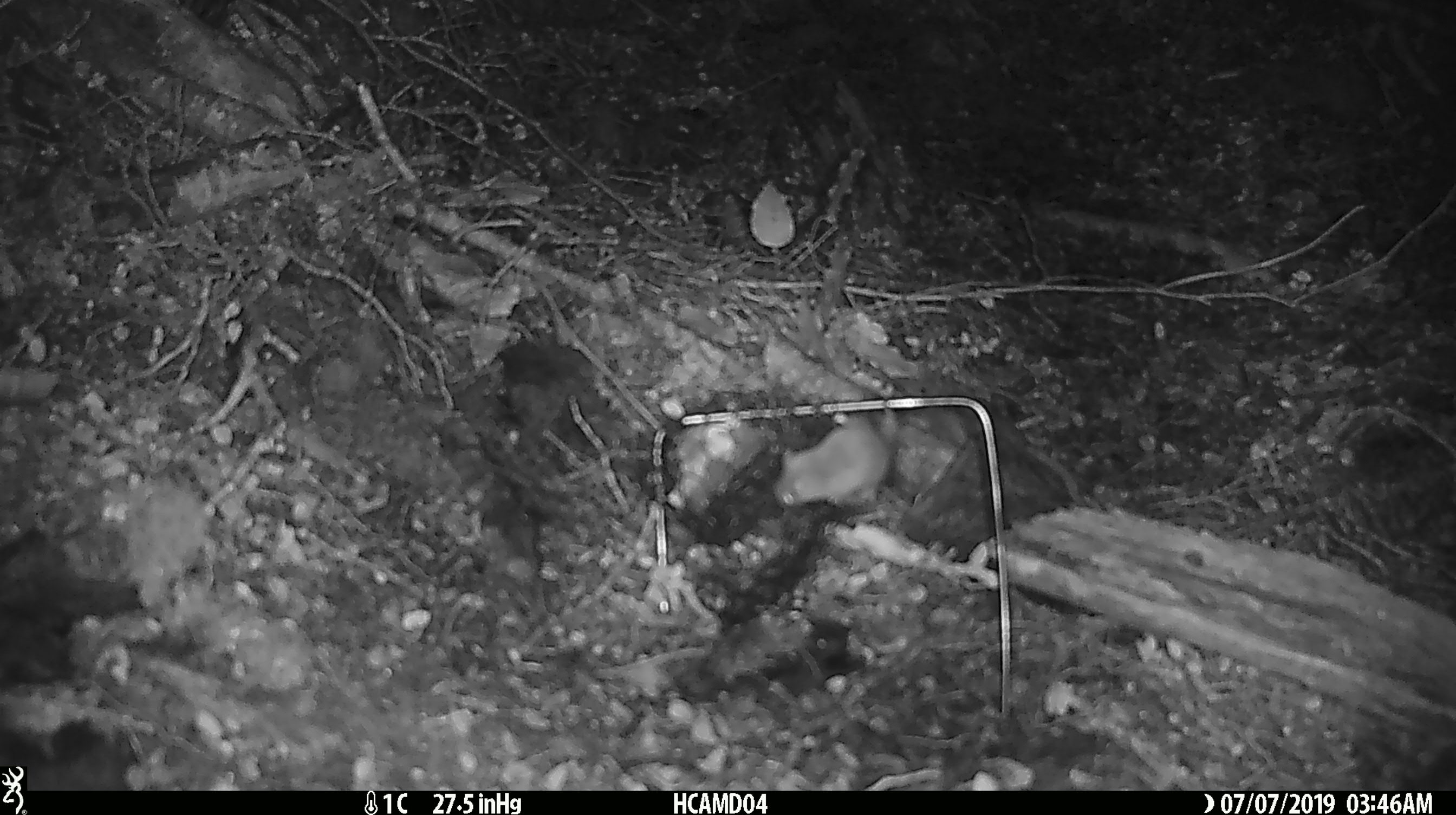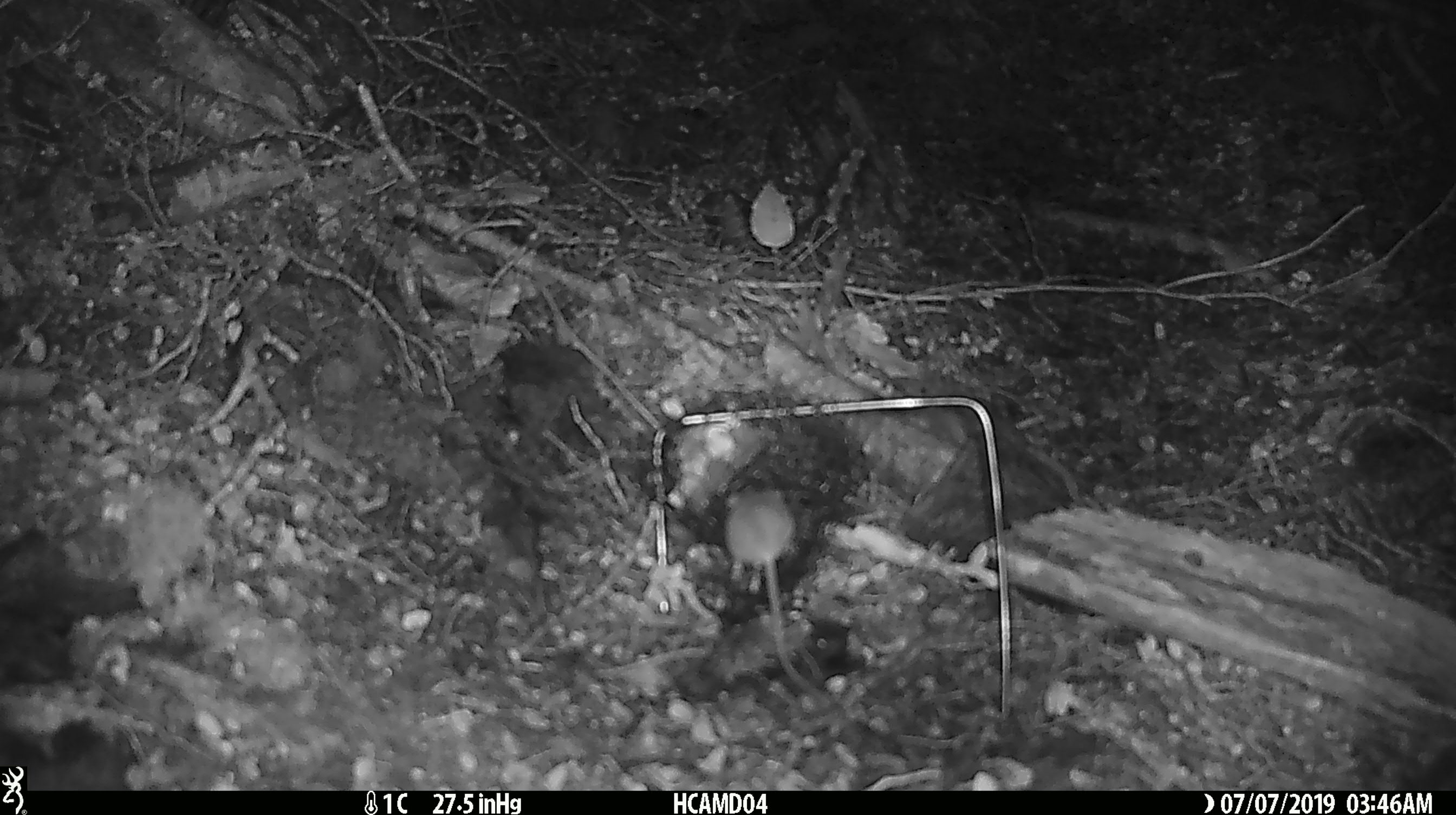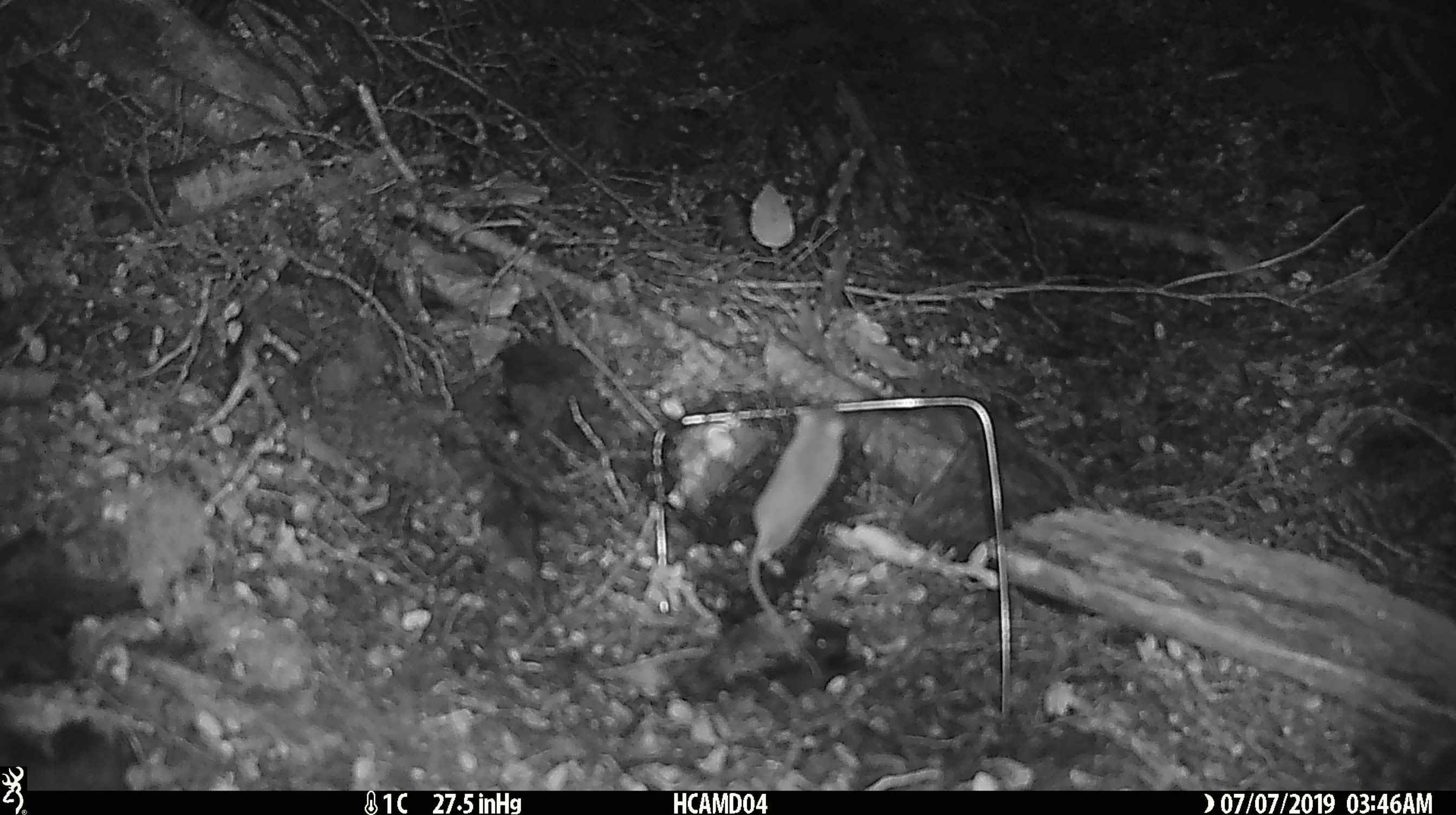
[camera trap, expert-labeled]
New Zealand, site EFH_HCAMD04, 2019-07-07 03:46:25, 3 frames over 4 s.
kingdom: Animalia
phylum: Chordata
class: Mammalia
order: Rodentia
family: Muridae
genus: Mus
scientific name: Mus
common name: mouse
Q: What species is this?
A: Mouse (Mus).